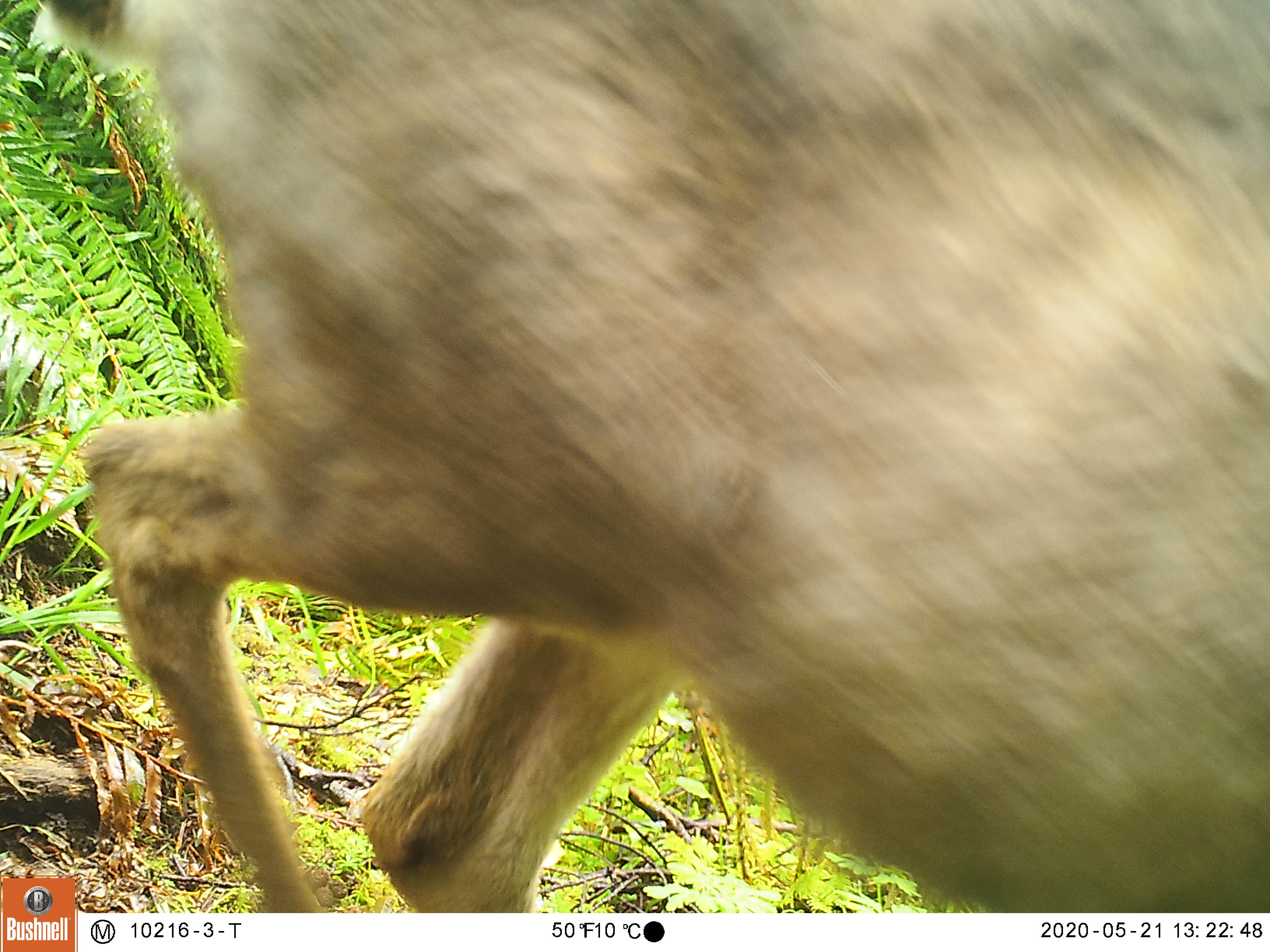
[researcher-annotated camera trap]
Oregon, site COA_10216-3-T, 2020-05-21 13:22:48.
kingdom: Animalia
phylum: Chordata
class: Mammalia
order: Artiodactyla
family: Cervidae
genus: Odocoileus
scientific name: Odocoileus hemionus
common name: black-tailed deer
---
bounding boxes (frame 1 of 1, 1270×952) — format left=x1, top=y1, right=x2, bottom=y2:
black-tailed deer: left=31, top=3, right=1259, bottom=869